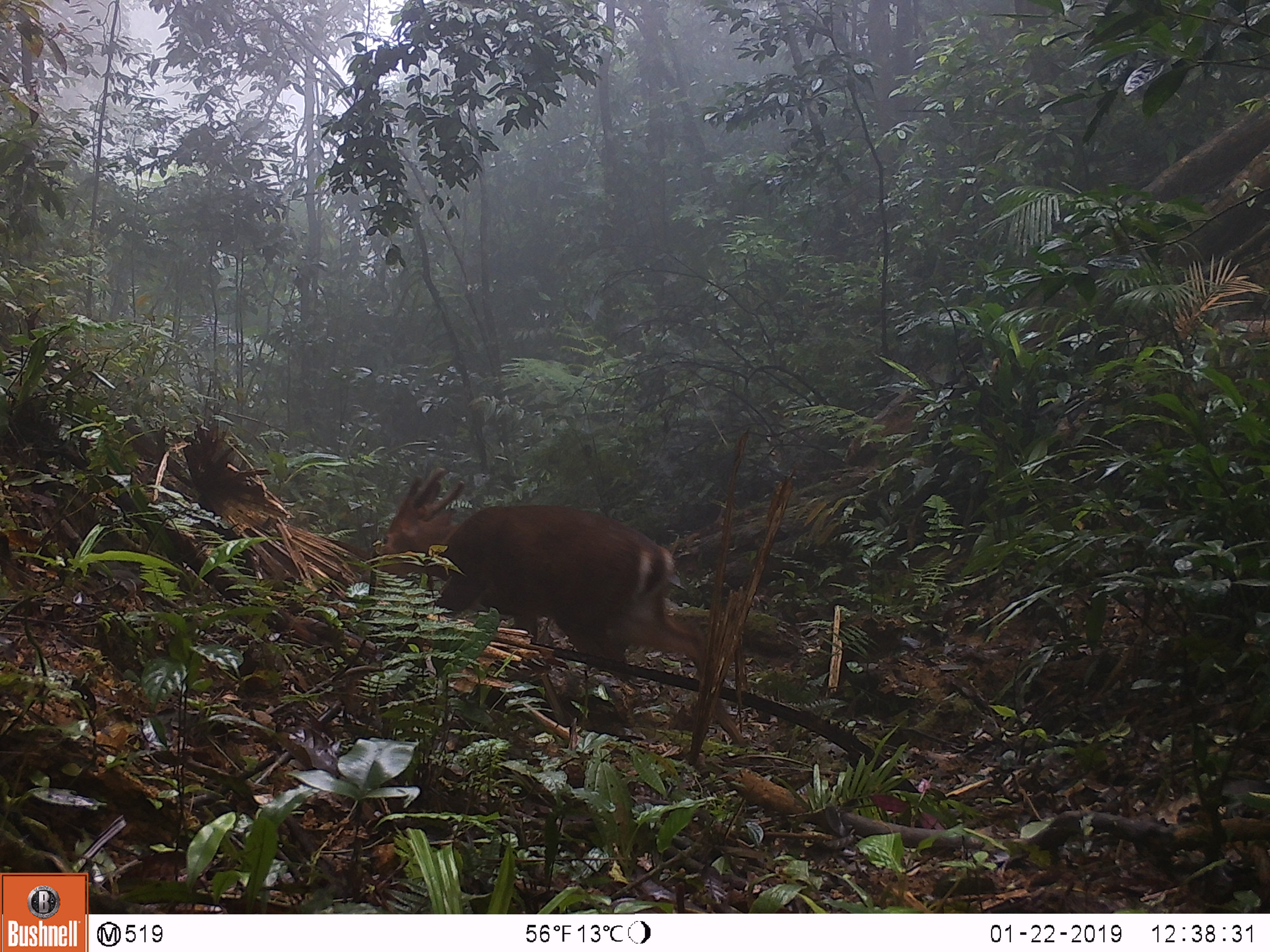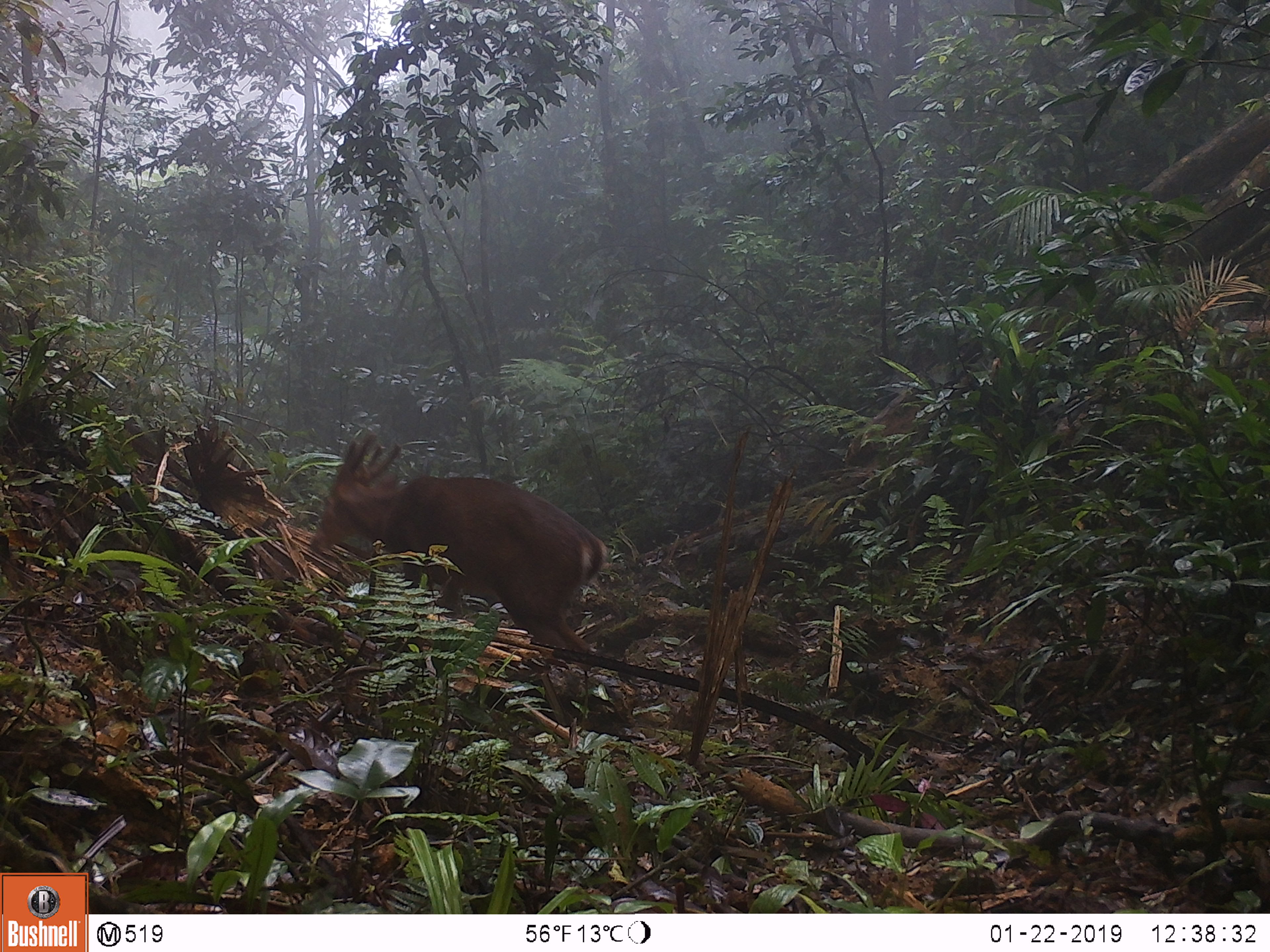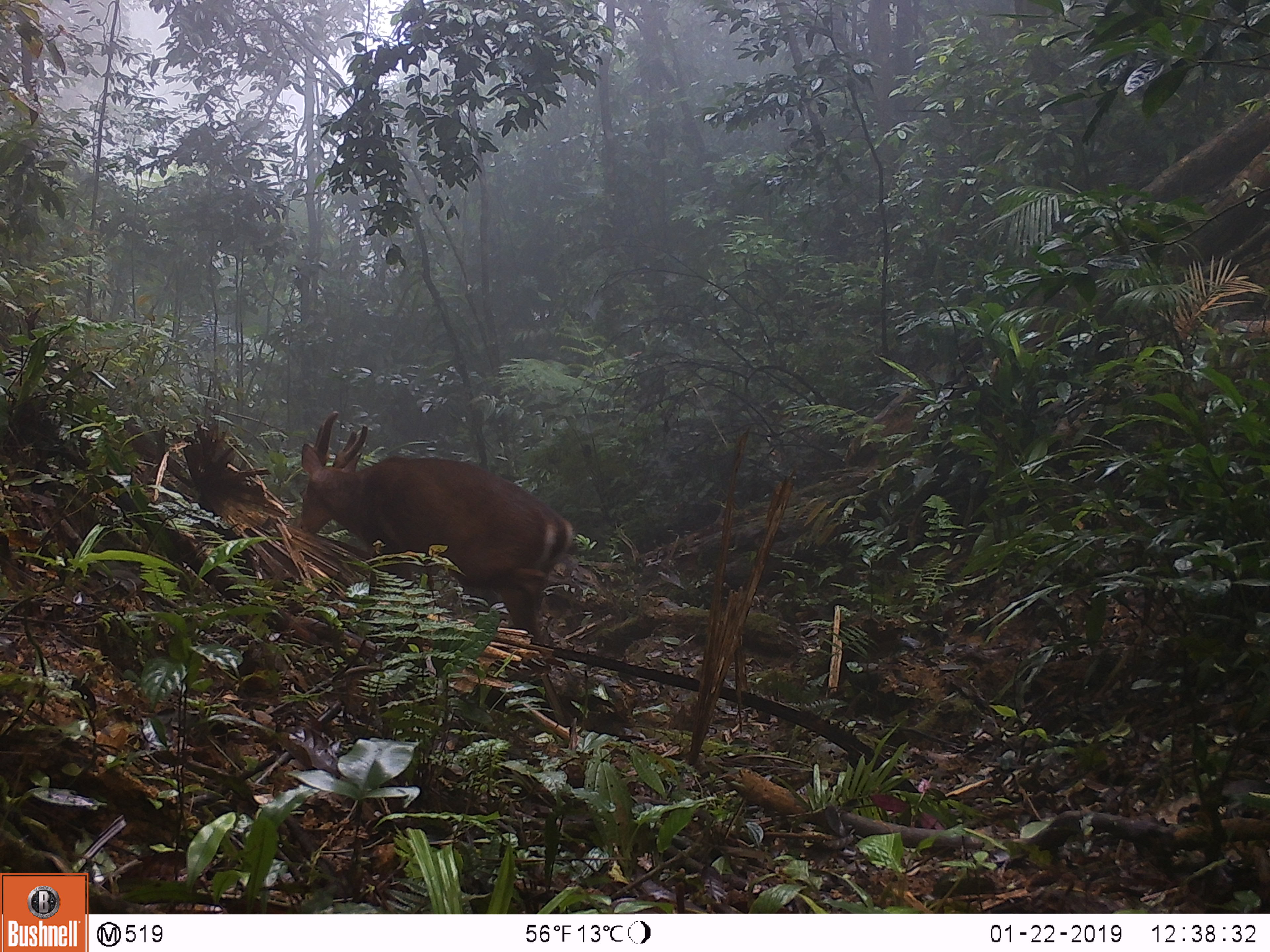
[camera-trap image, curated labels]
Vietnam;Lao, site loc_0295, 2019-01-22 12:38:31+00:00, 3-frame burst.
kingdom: Animalia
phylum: Chordata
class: Mammalia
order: Artiodactyla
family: Cervidae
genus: Muntiacus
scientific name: Muntiacus vuquangensis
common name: large-antlered muntjac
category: large antlered muntjac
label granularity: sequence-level